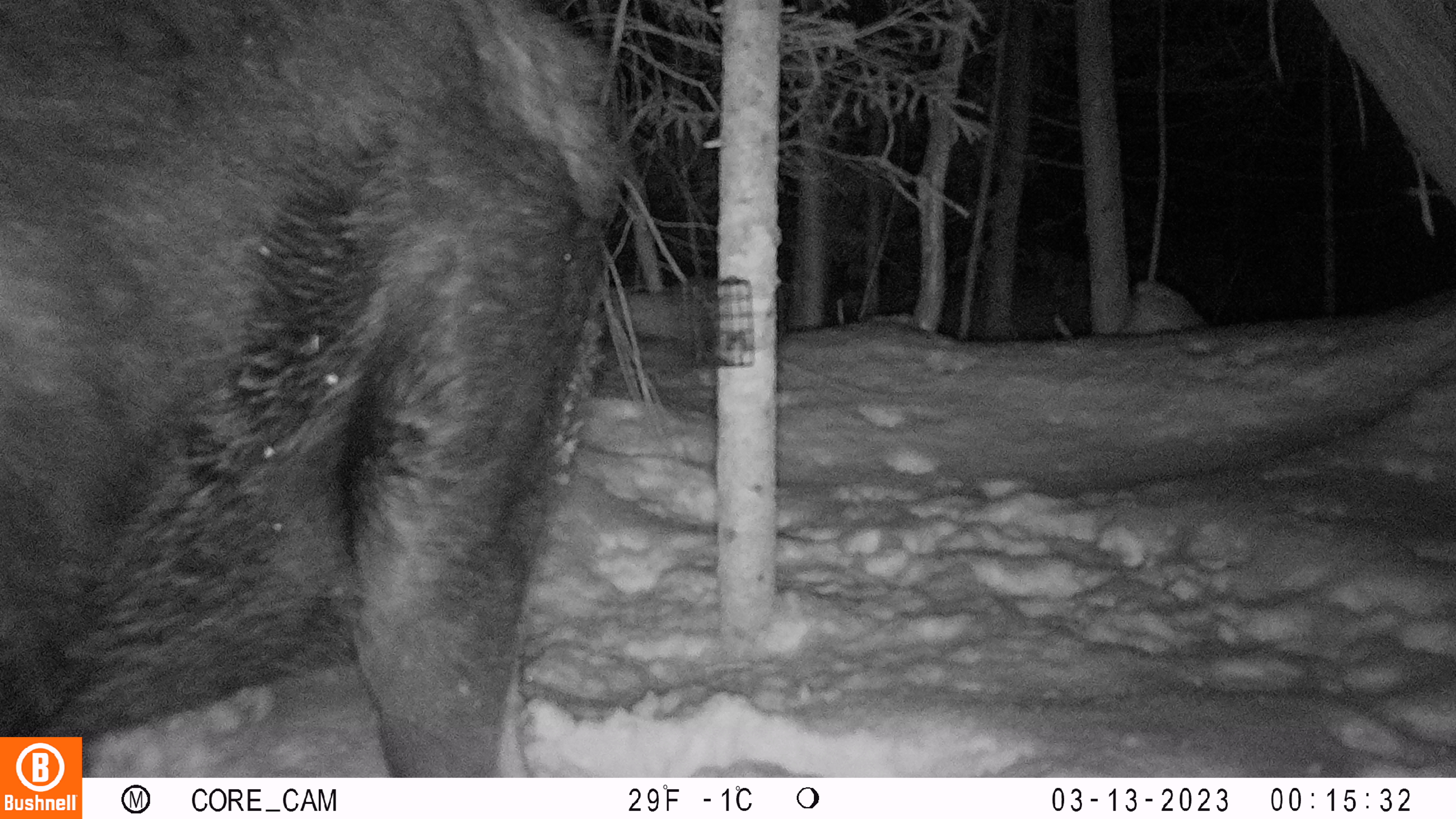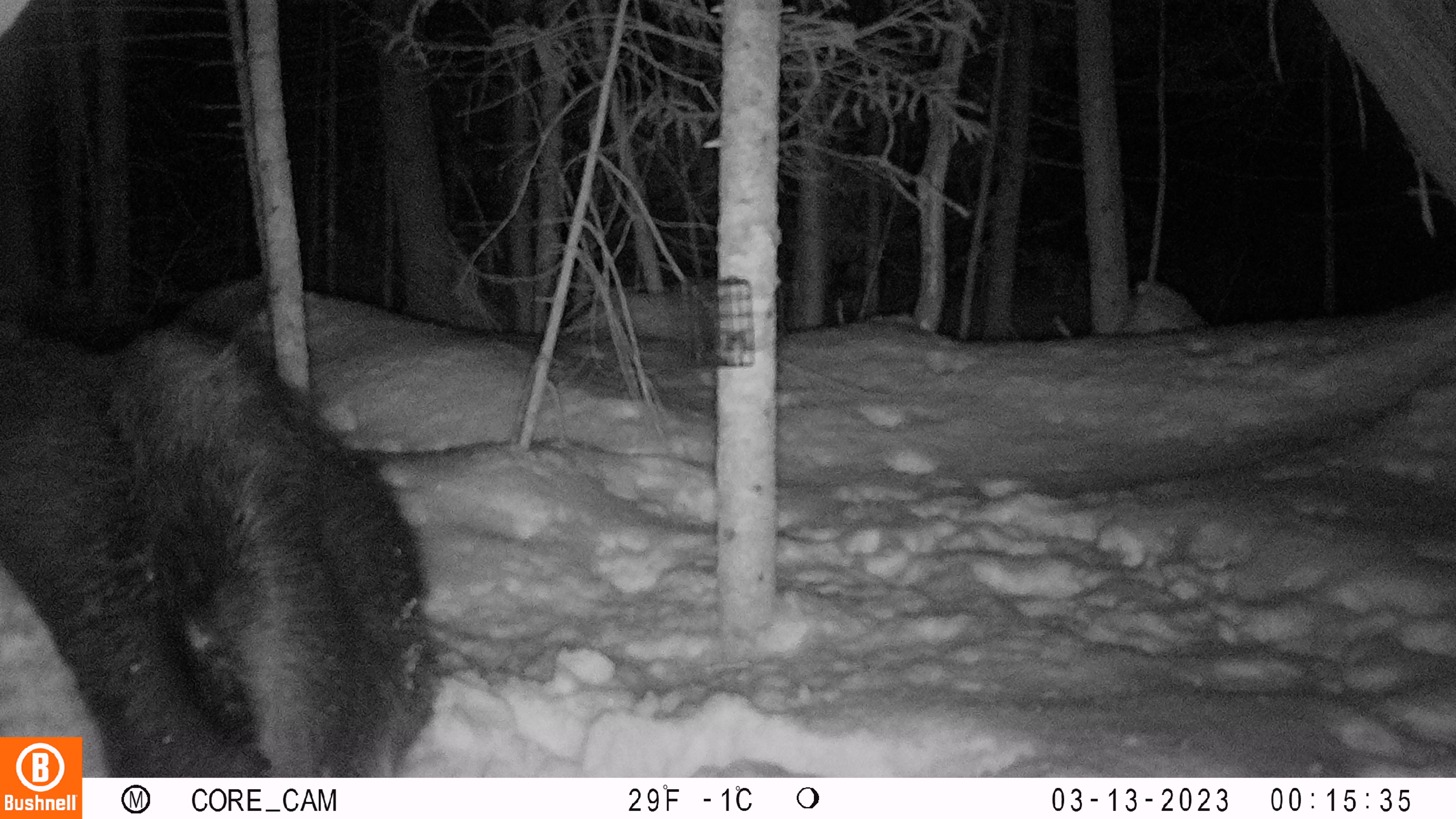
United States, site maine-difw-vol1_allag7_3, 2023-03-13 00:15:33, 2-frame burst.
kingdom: Animalia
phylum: Chordata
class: Mammalia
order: Artiodactyla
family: Cervidae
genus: Alces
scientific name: Alces alces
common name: moose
Moose (Alces alces).